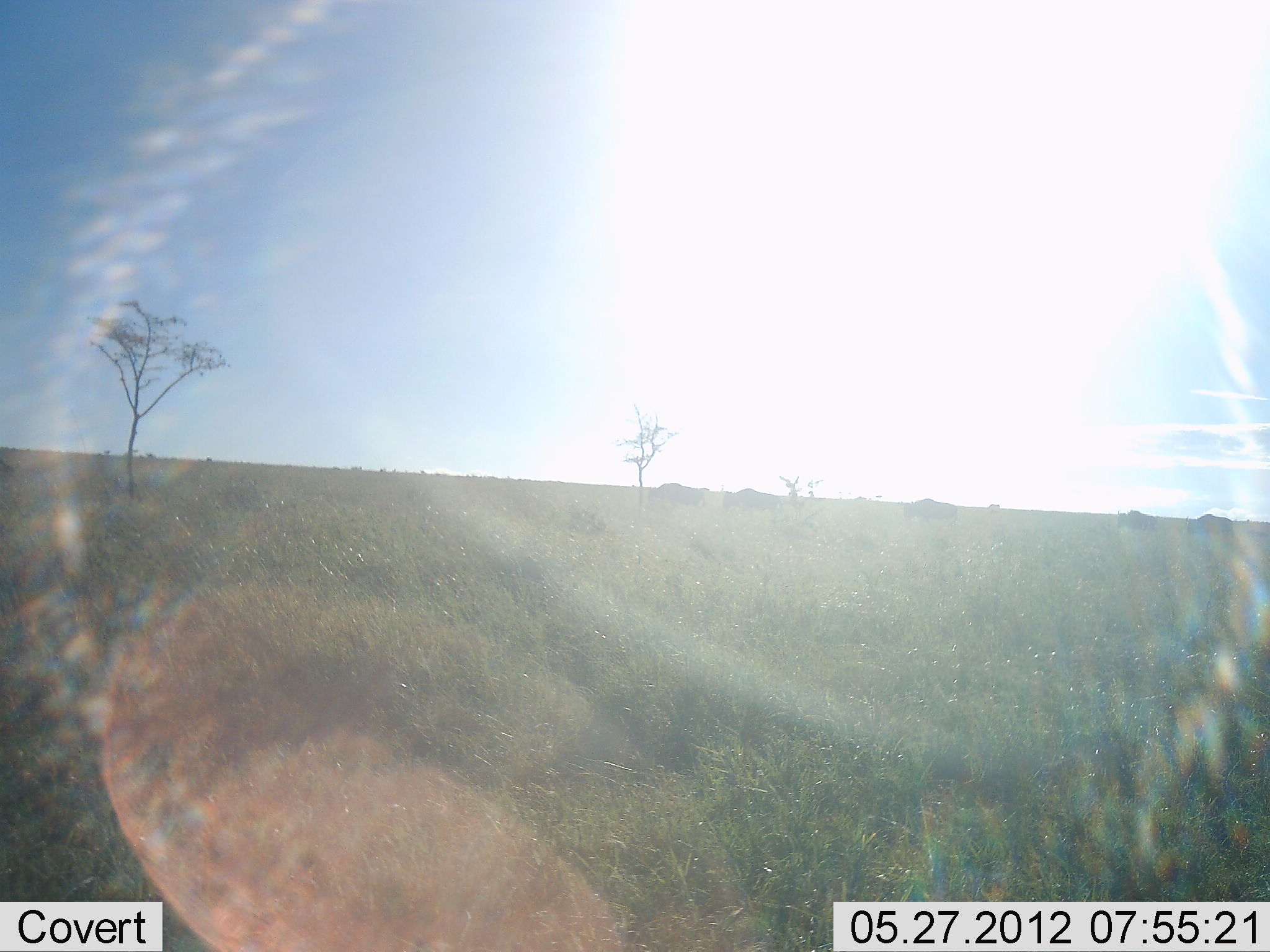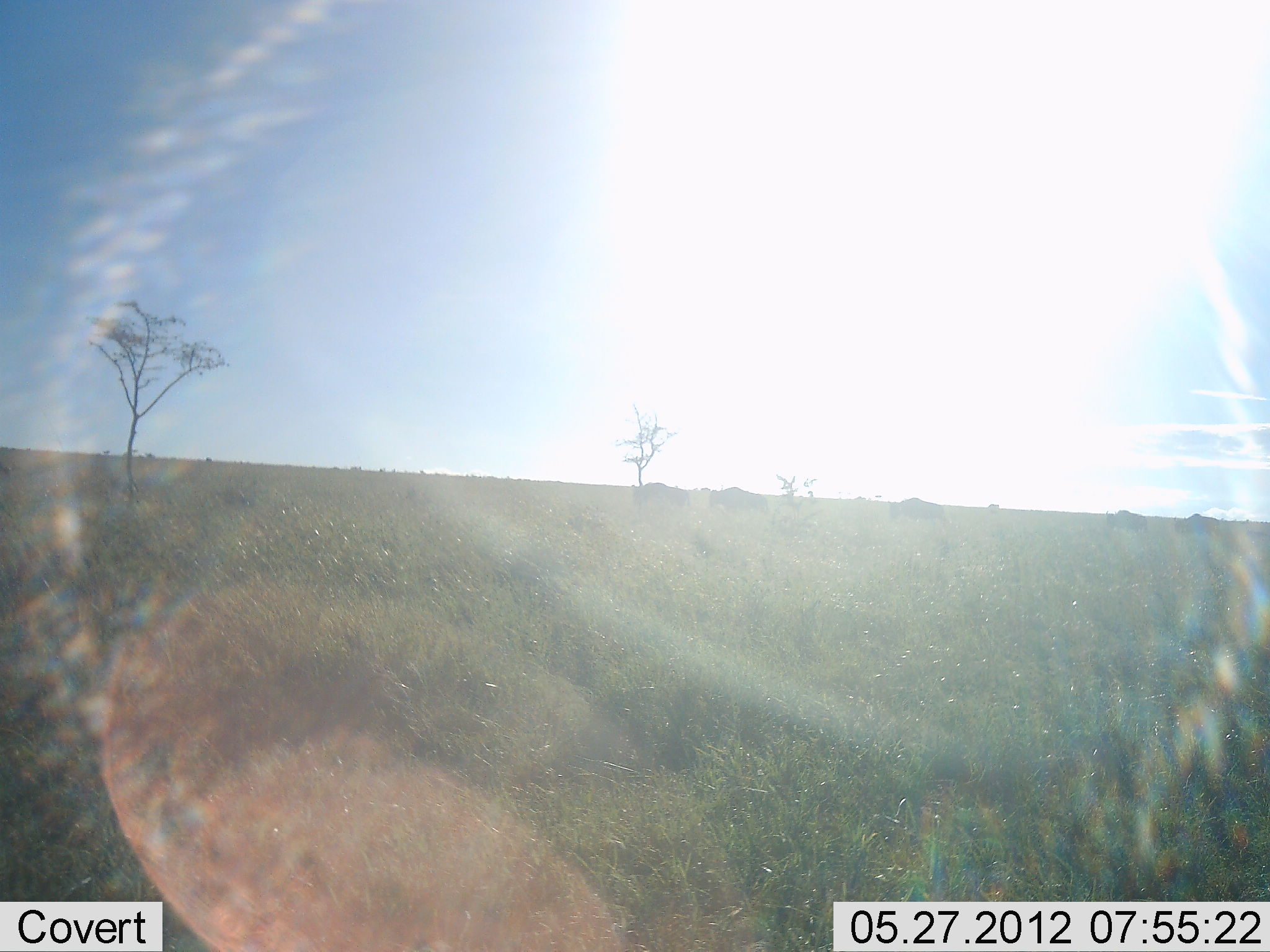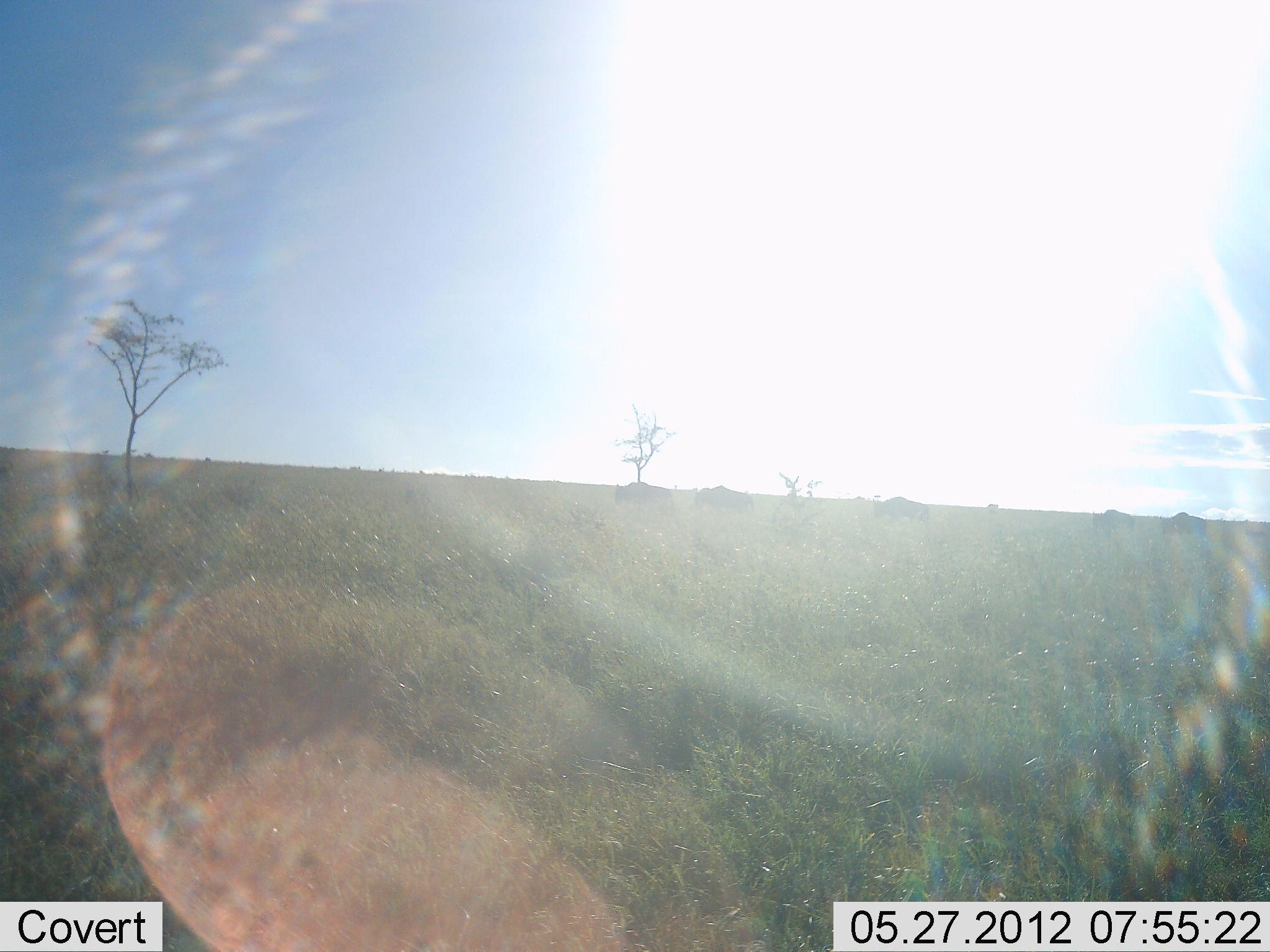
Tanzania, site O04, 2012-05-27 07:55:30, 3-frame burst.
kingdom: Animalia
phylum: Chordata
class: Mammalia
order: Artiodactyla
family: Bovidae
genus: Connochaetes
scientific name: Connochaetes taurinus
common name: blue wildebeest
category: wildebeest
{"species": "wildebeest (blue wildebeest) (Connochaetes taurinus)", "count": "5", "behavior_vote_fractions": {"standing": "0%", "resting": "0%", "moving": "100%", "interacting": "0%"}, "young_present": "0%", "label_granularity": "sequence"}